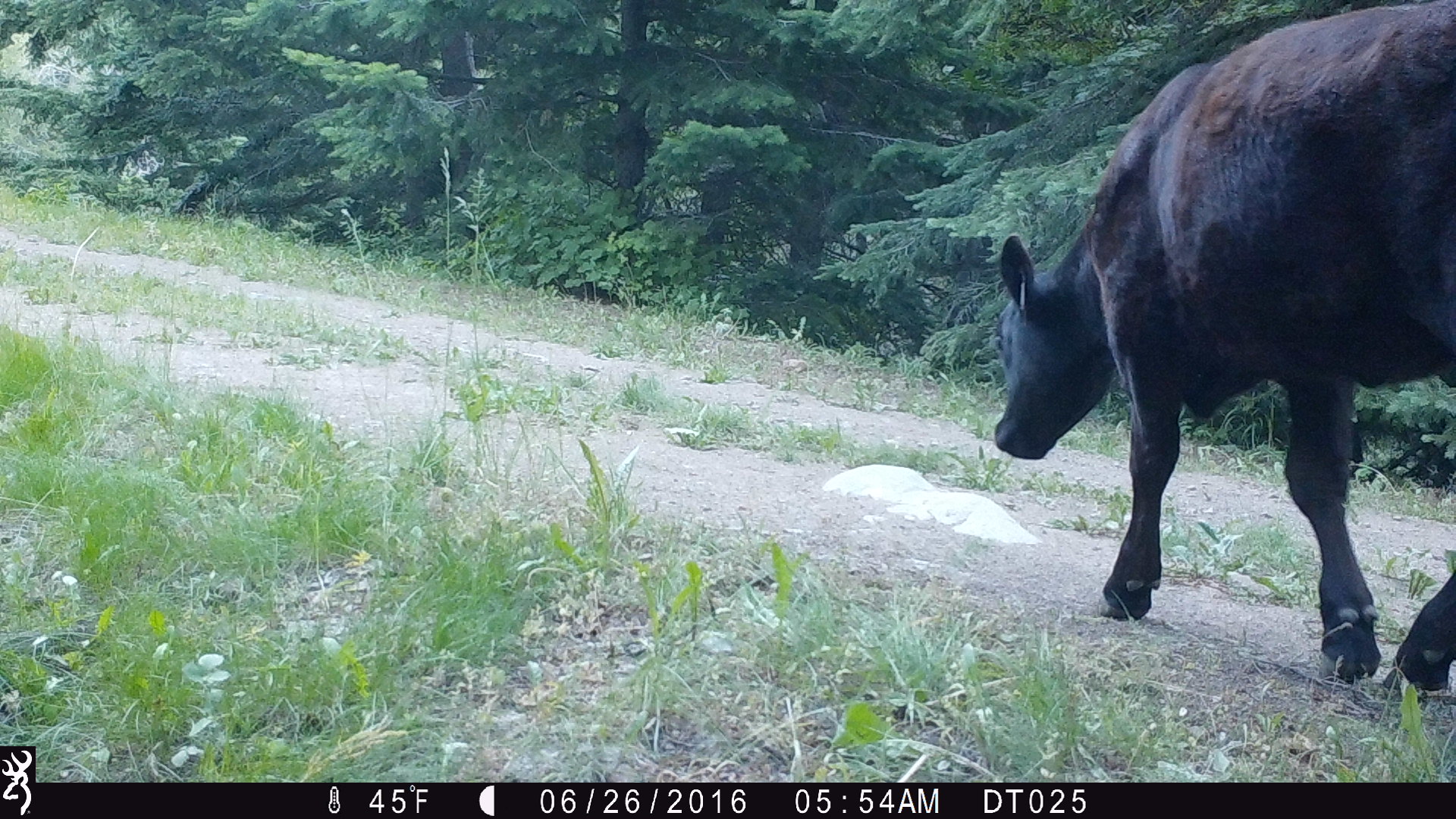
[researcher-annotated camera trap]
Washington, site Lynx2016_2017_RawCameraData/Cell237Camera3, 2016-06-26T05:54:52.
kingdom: Animalia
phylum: Chordata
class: Mammalia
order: Artiodactyla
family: Bovidae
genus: Bos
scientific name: Bos taurus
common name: domestic cattle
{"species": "domestic cattle (Bos taurus)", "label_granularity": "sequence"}